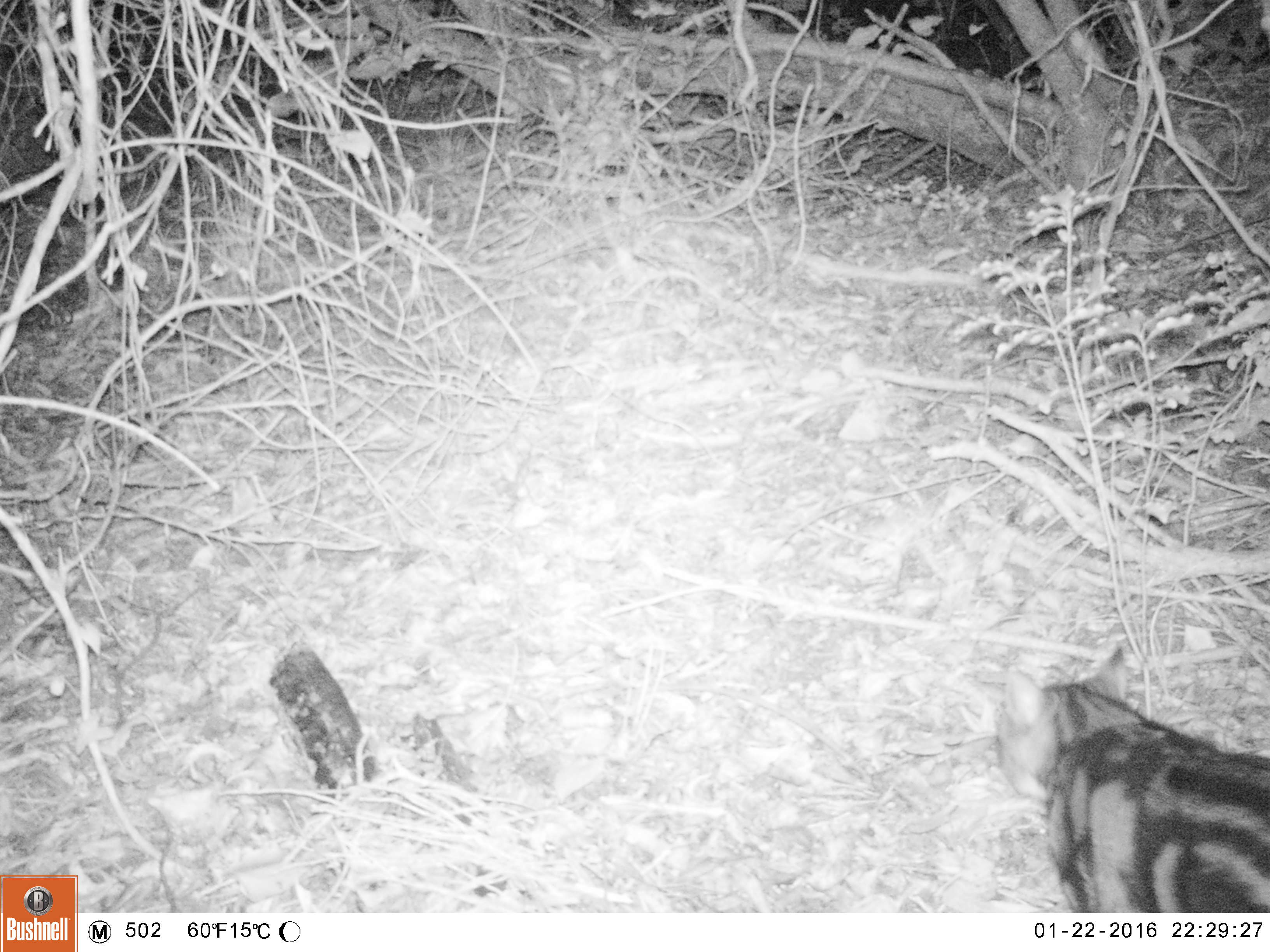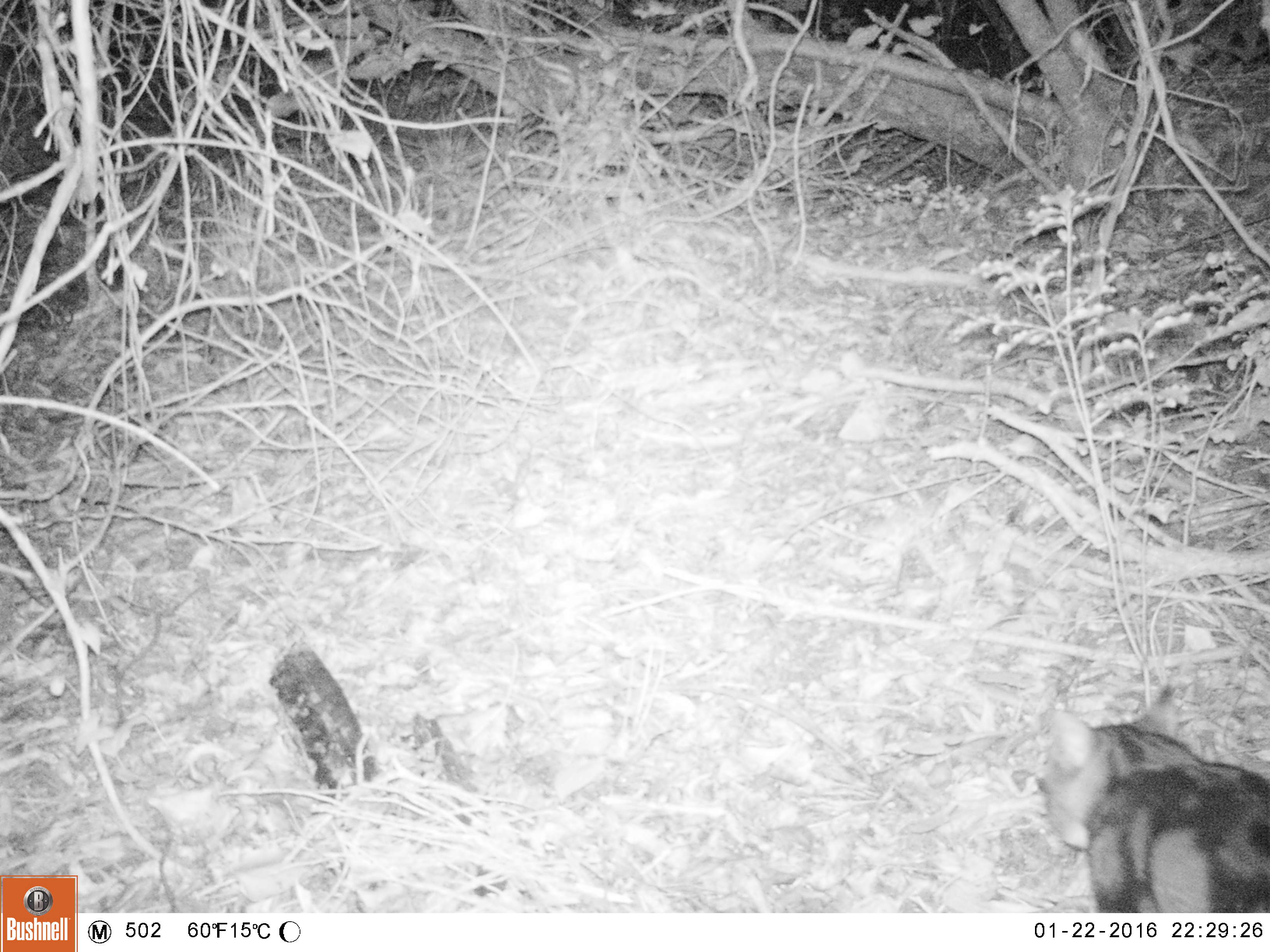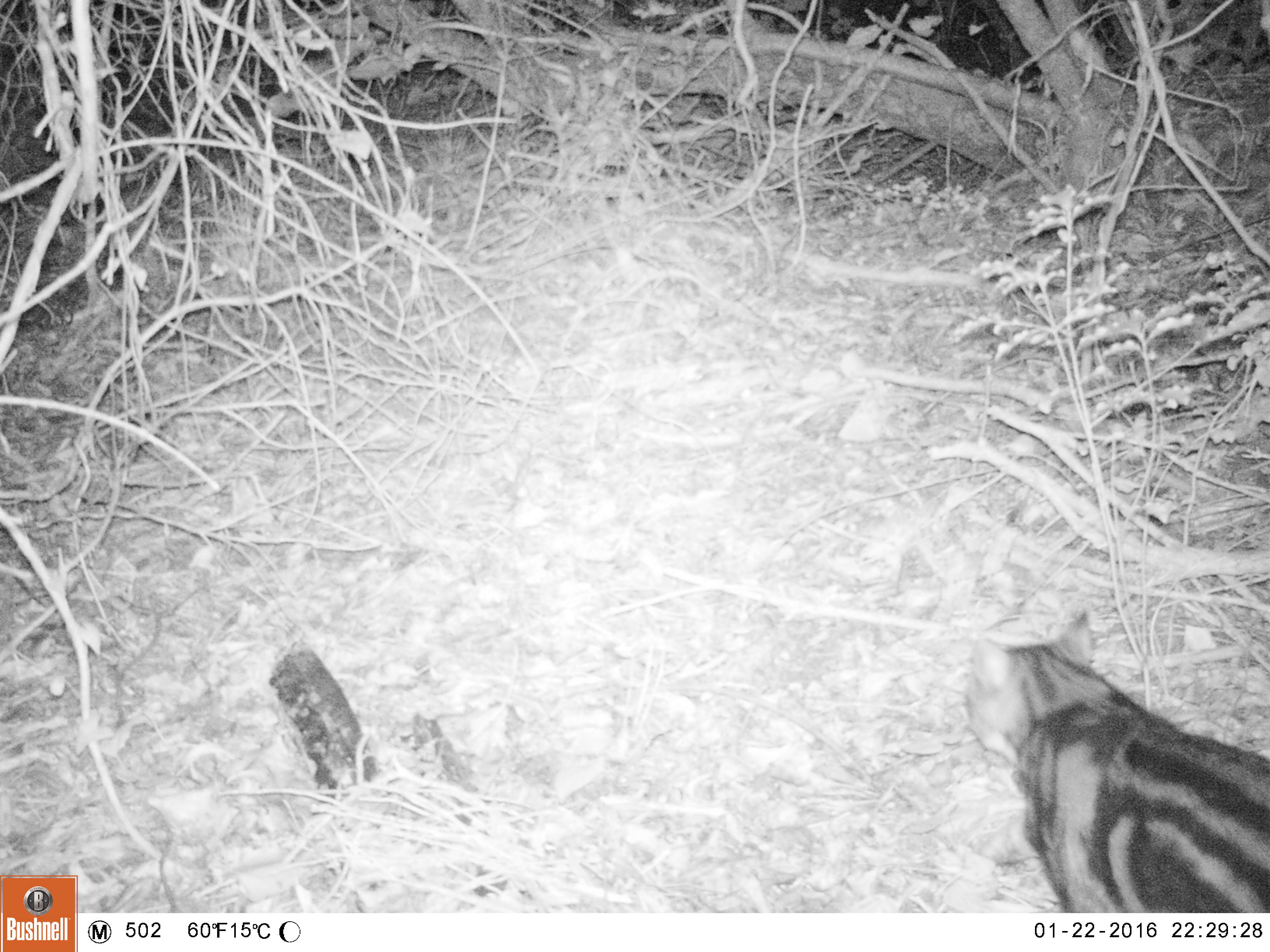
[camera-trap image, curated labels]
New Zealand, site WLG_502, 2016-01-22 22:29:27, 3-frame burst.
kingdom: Animalia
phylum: Chordata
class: Mammalia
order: Carnivora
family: Felidae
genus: Felis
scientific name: Felis catus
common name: domestic cat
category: cat